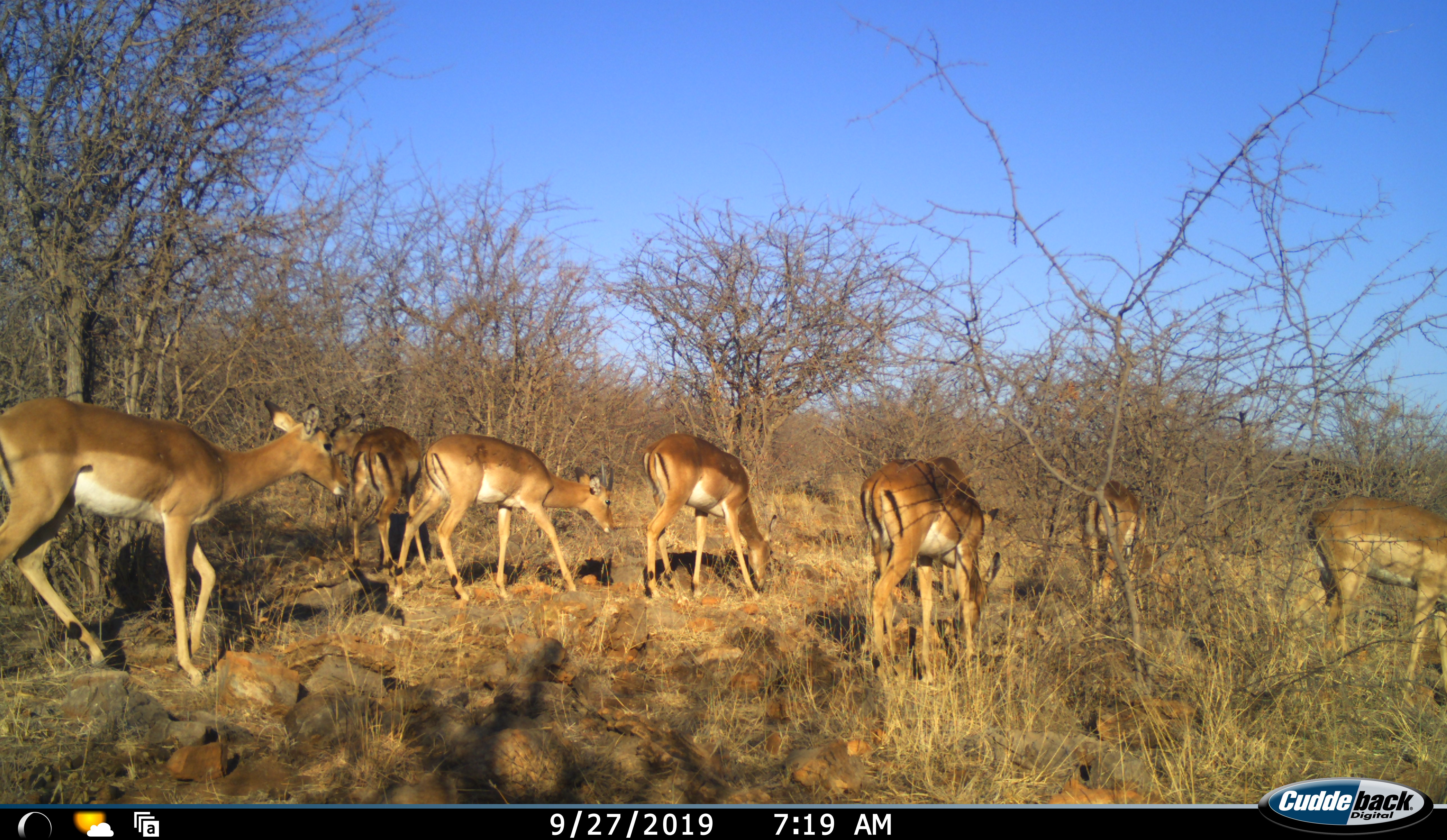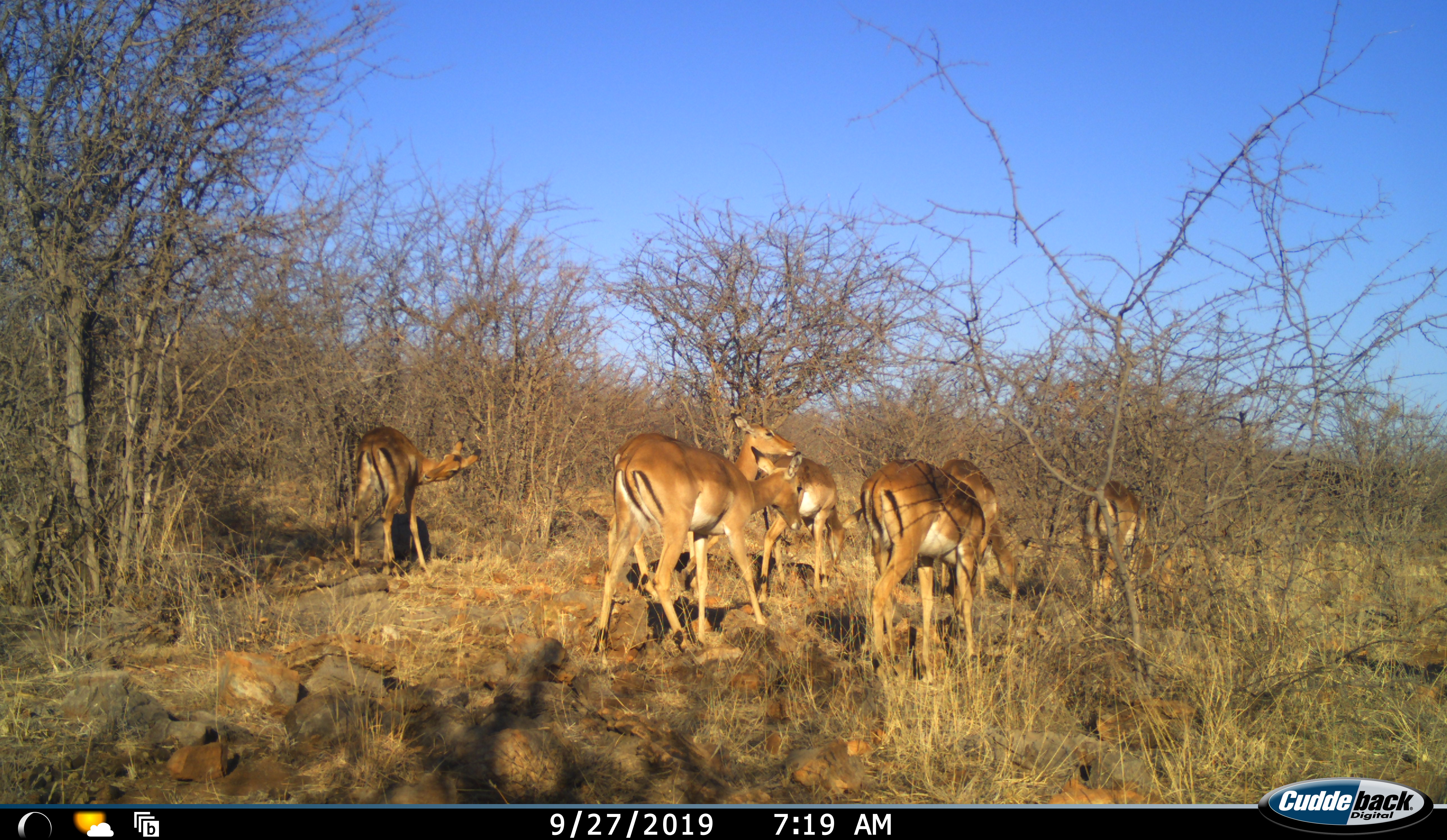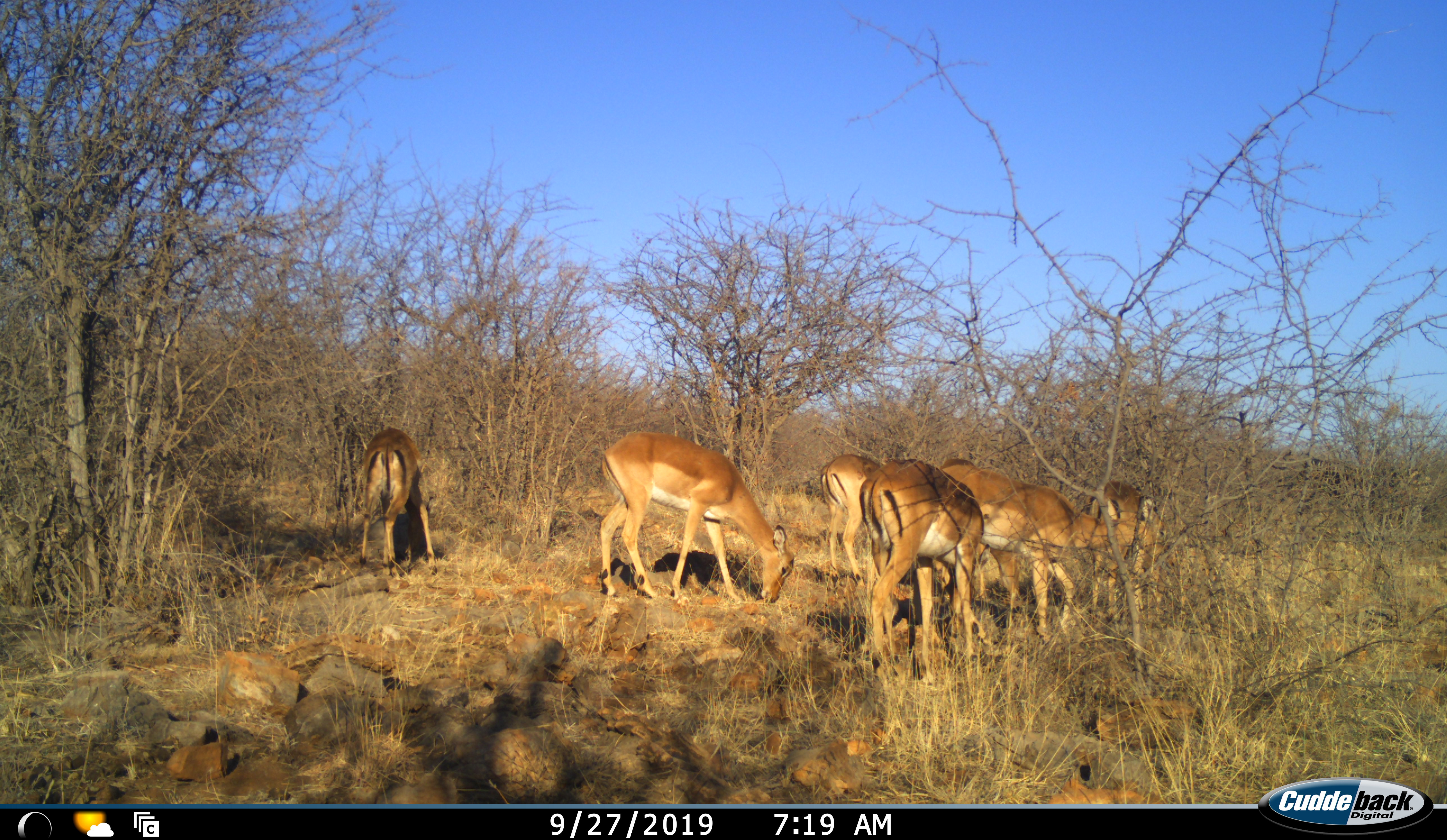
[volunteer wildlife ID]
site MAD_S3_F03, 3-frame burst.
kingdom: Animalia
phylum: Chordata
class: Mammalia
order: Artiodactyla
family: Bovidae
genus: Aepyceros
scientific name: Aepyceros melampus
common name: impala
Impala (Aepyceros melampus), count 7. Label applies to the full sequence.